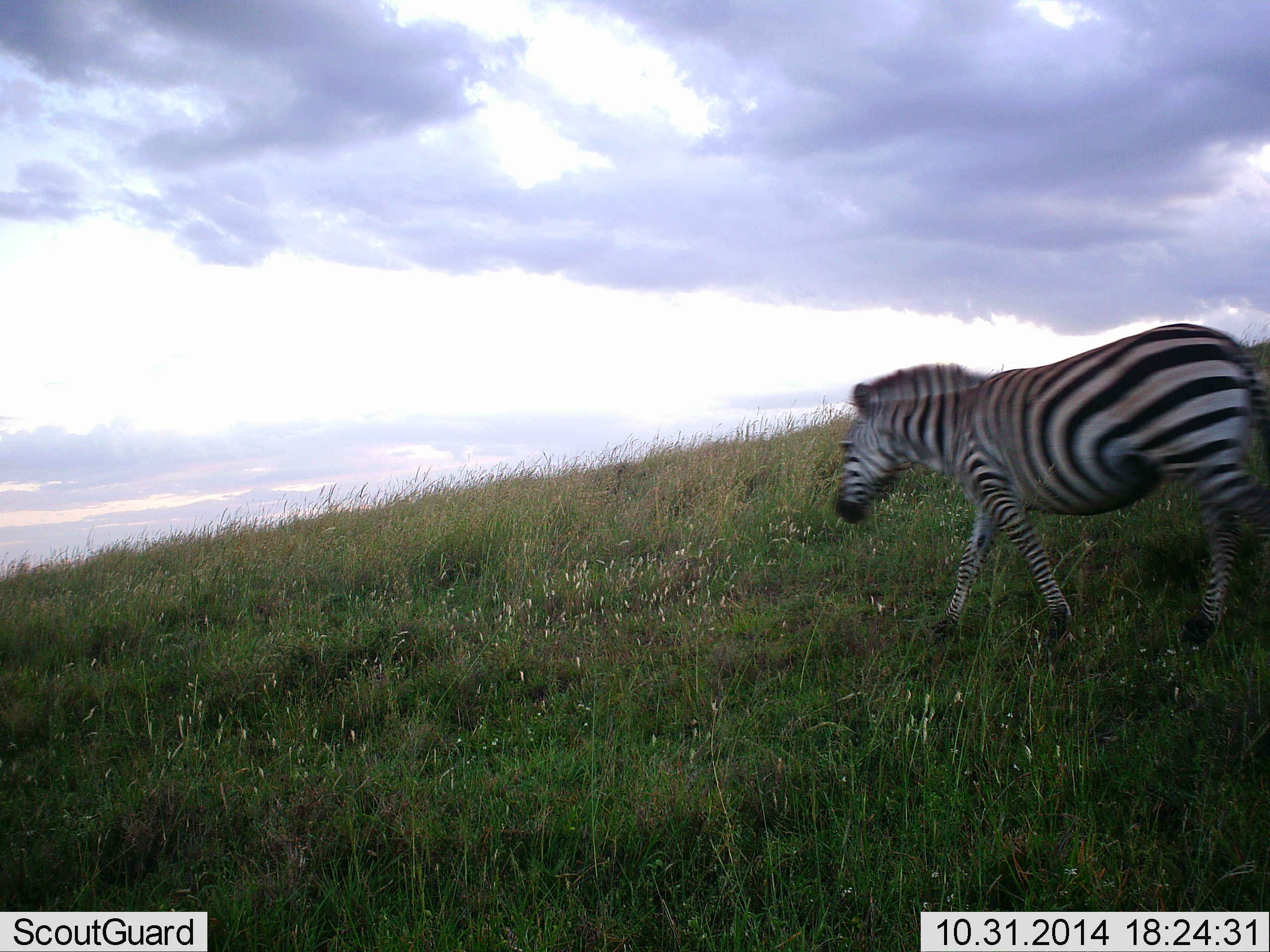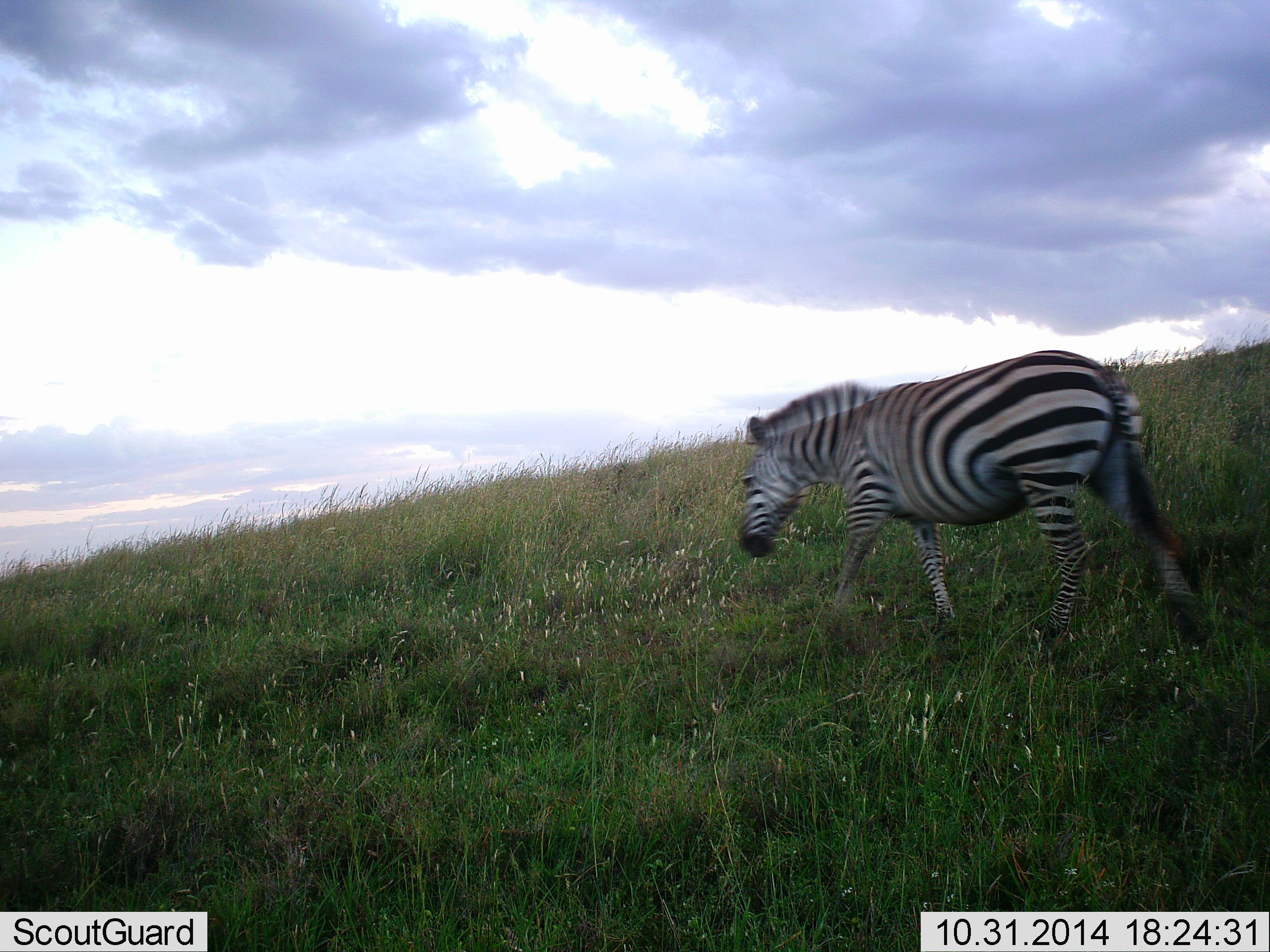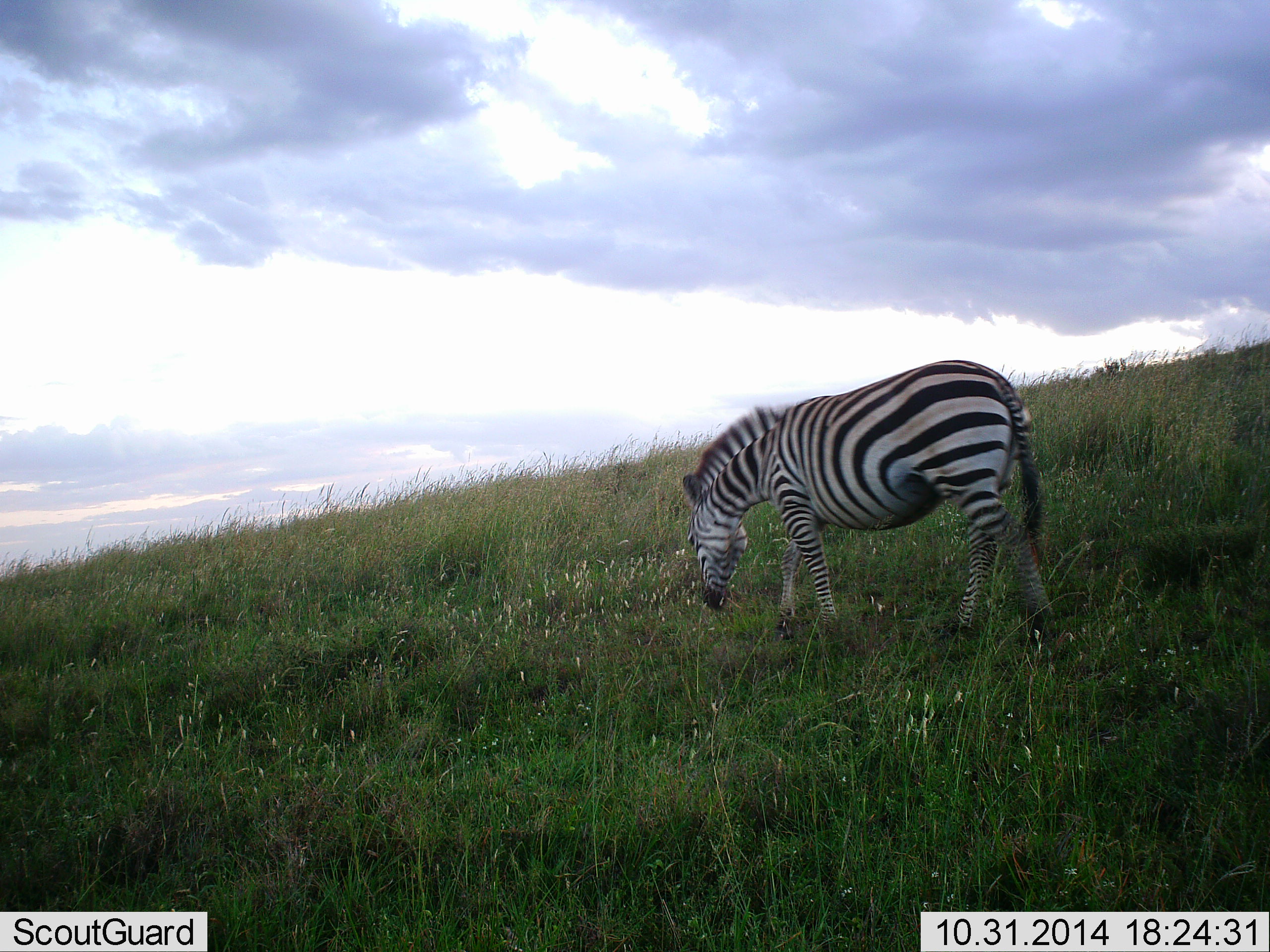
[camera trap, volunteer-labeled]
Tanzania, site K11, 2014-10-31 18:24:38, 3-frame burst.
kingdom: Animalia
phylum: Chordata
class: Mammalia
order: Perissodactyla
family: Equidae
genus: Equus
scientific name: Equus quagga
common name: plains zebra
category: zebra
Zebra (plains zebra) (Equus quagga), count 1. Behavior (volunteer vote fractions): standing 20%, resting 0%, moving 100%, interacting 0%. Young present (vote fraction): 0%. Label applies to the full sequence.